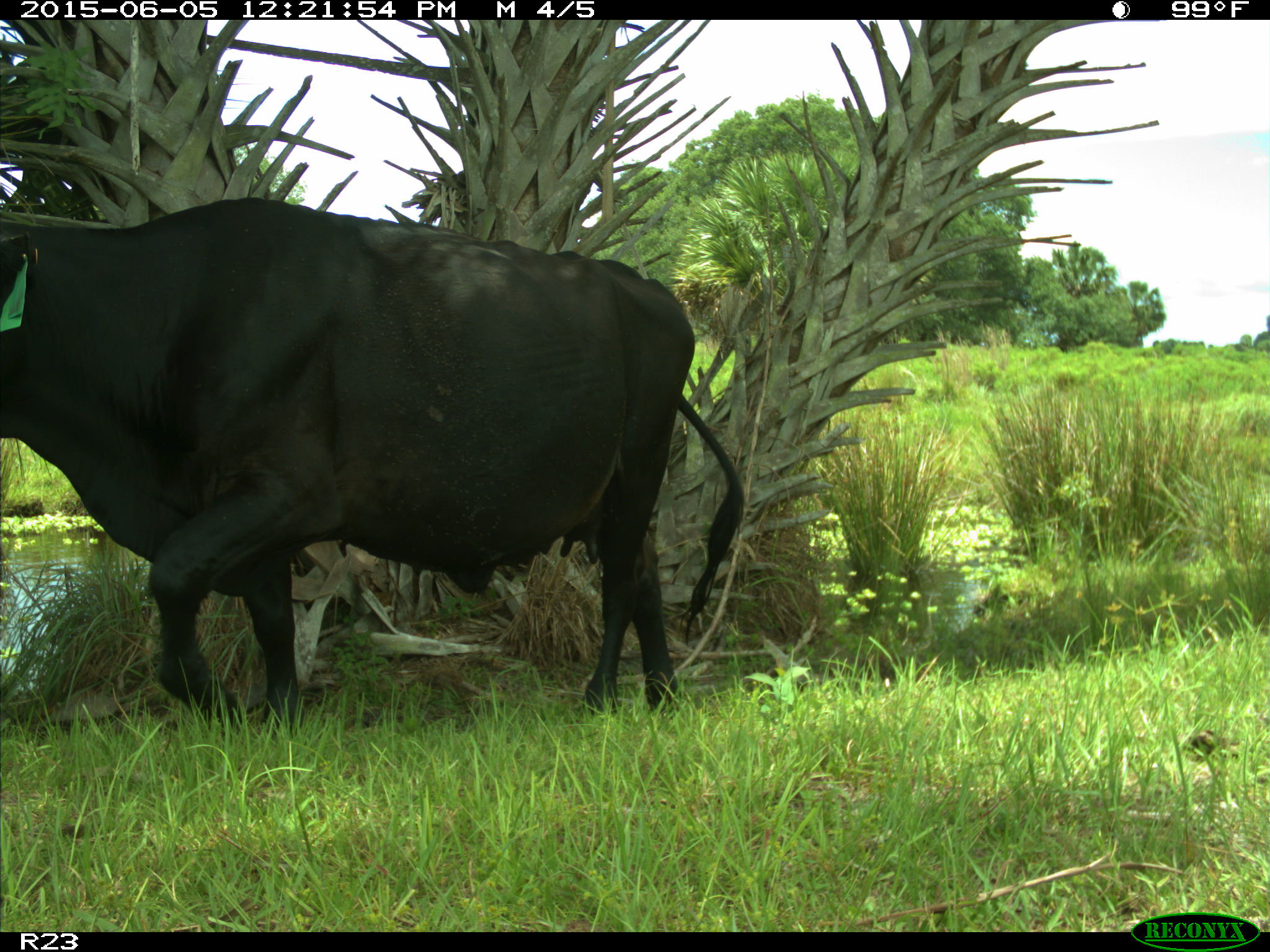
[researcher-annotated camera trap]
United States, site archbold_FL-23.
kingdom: Animalia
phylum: Chordata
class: Mammalia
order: Artiodactyla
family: Bovidae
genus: Bos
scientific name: Bos taurus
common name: domestic cow